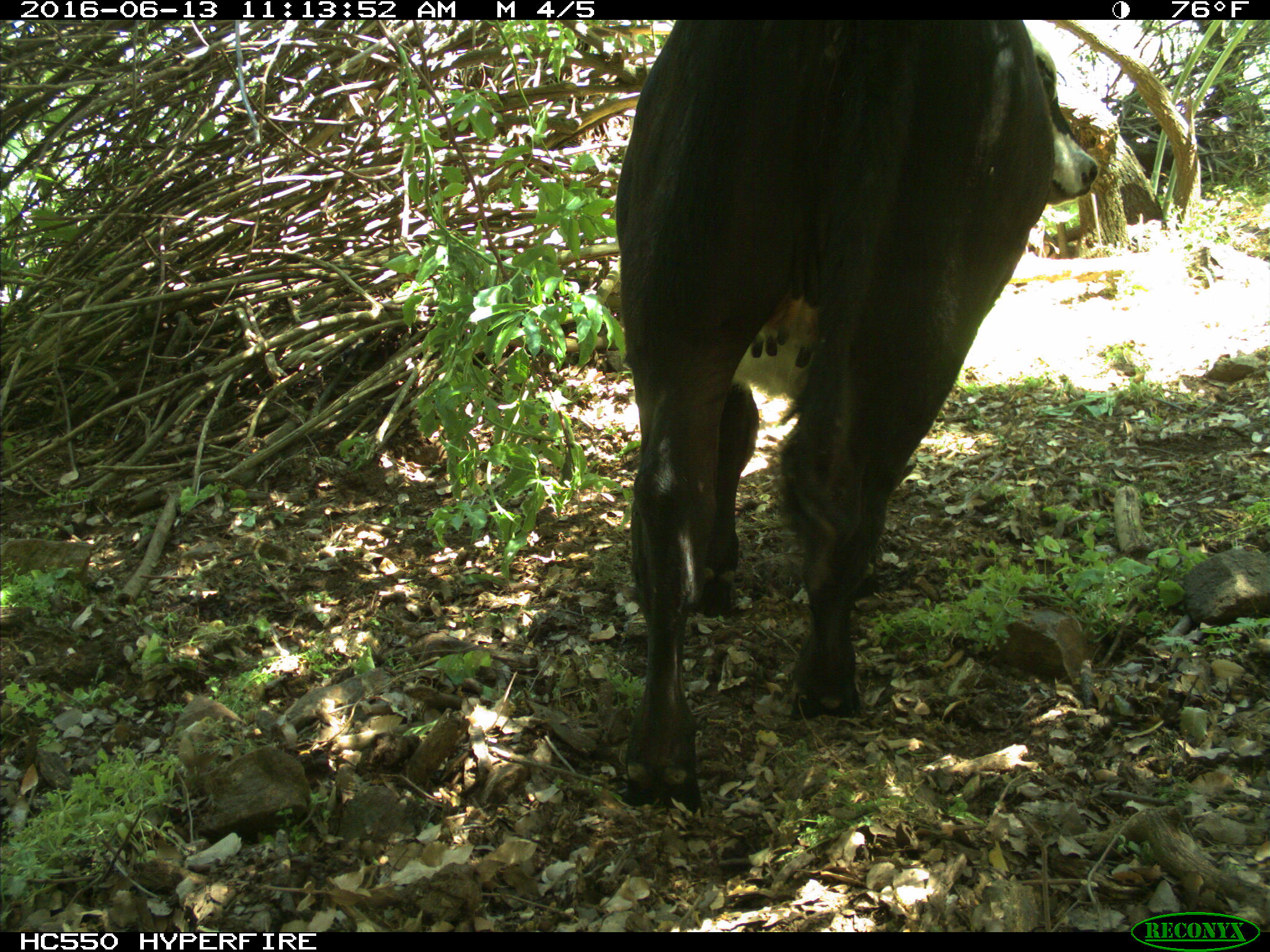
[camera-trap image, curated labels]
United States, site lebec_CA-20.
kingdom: Animalia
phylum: Chordata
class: Mammalia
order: Artiodactyla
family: Bovidae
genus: Bos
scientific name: Bos taurus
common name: domestic cow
Bos taurus (domestic cow).